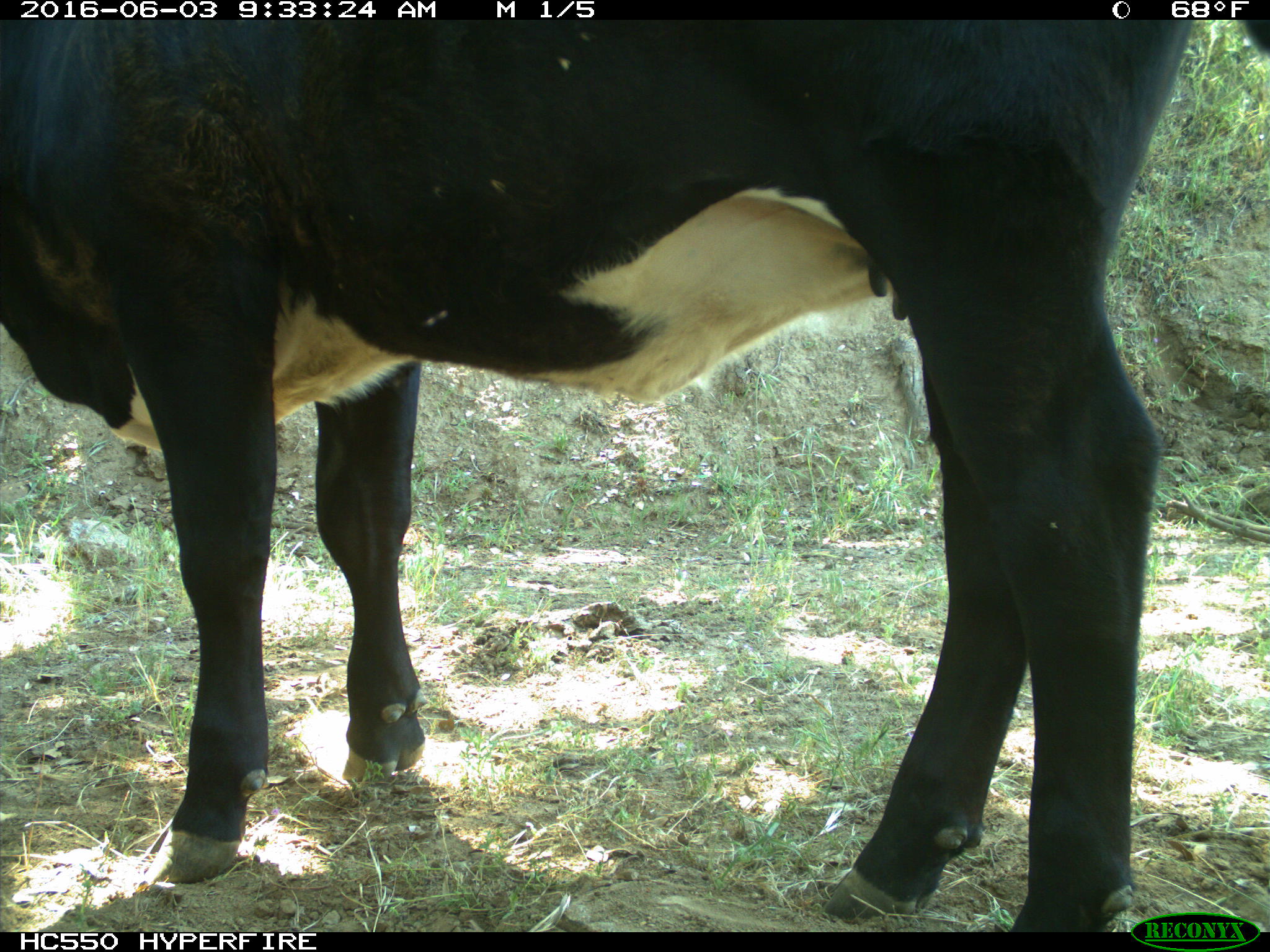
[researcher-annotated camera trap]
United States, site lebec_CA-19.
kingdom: Animalia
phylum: Chordata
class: Mammalia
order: Artiodactyla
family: Bovidae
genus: Bos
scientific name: Bos taurus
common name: domestic cow